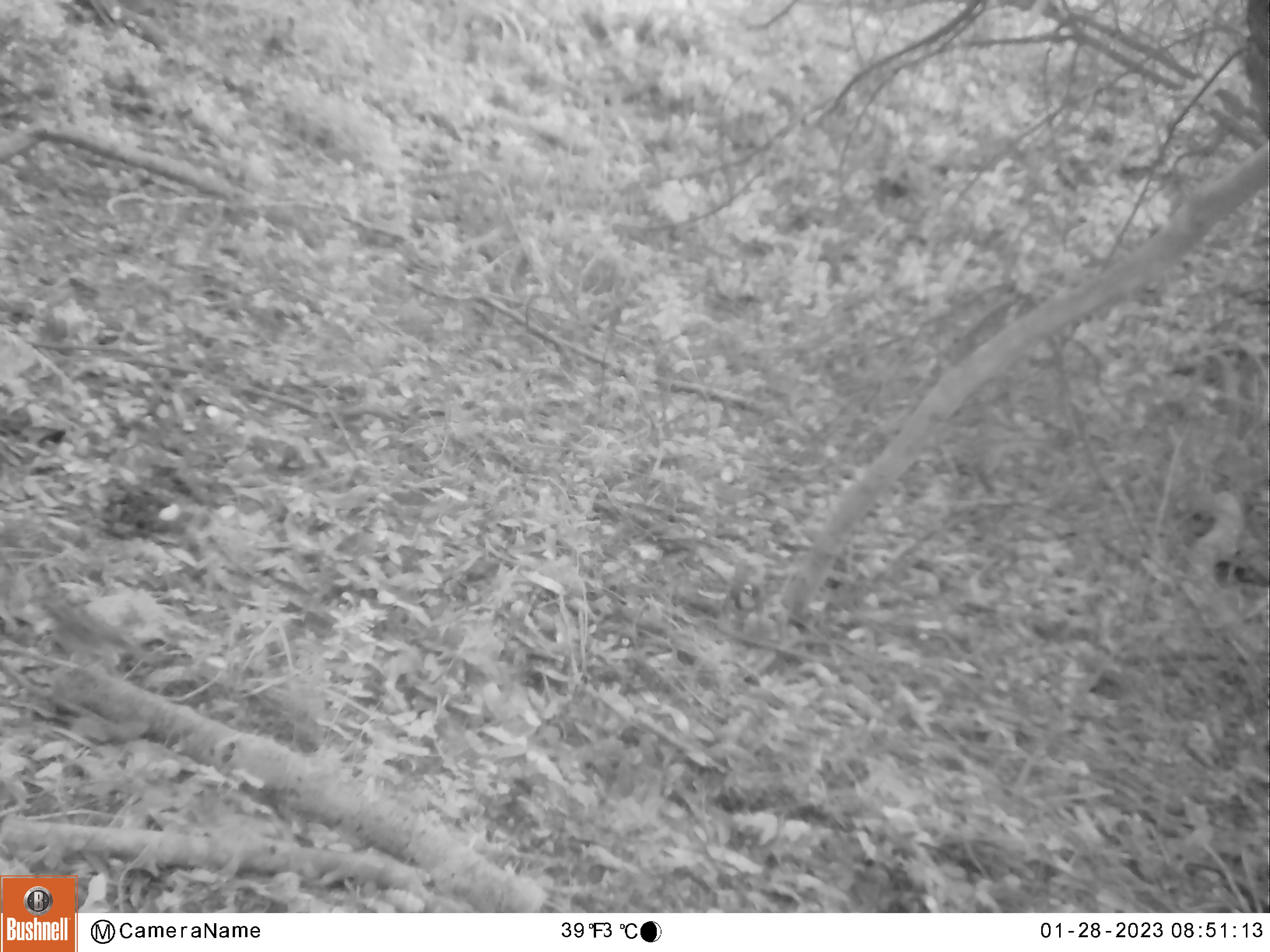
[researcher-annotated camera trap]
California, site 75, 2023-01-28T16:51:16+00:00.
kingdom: Animalia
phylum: Chordata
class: Aves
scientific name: Aves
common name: bird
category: unknown bird